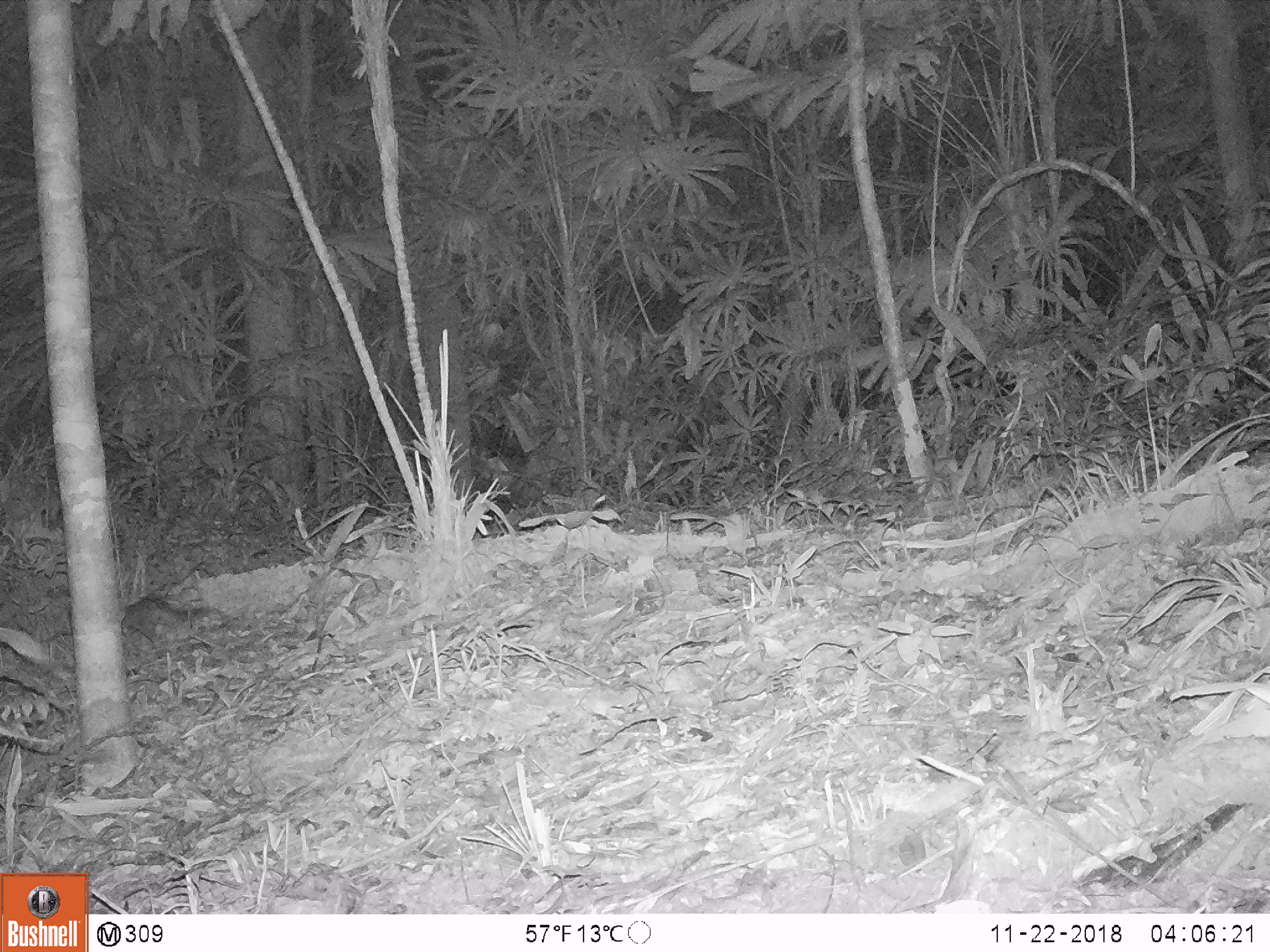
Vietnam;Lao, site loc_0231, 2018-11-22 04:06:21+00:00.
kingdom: Animalia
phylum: Chordata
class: Mammalia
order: Carnivora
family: Mustelidae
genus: Melogale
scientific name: Melogale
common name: ferret badger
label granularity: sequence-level